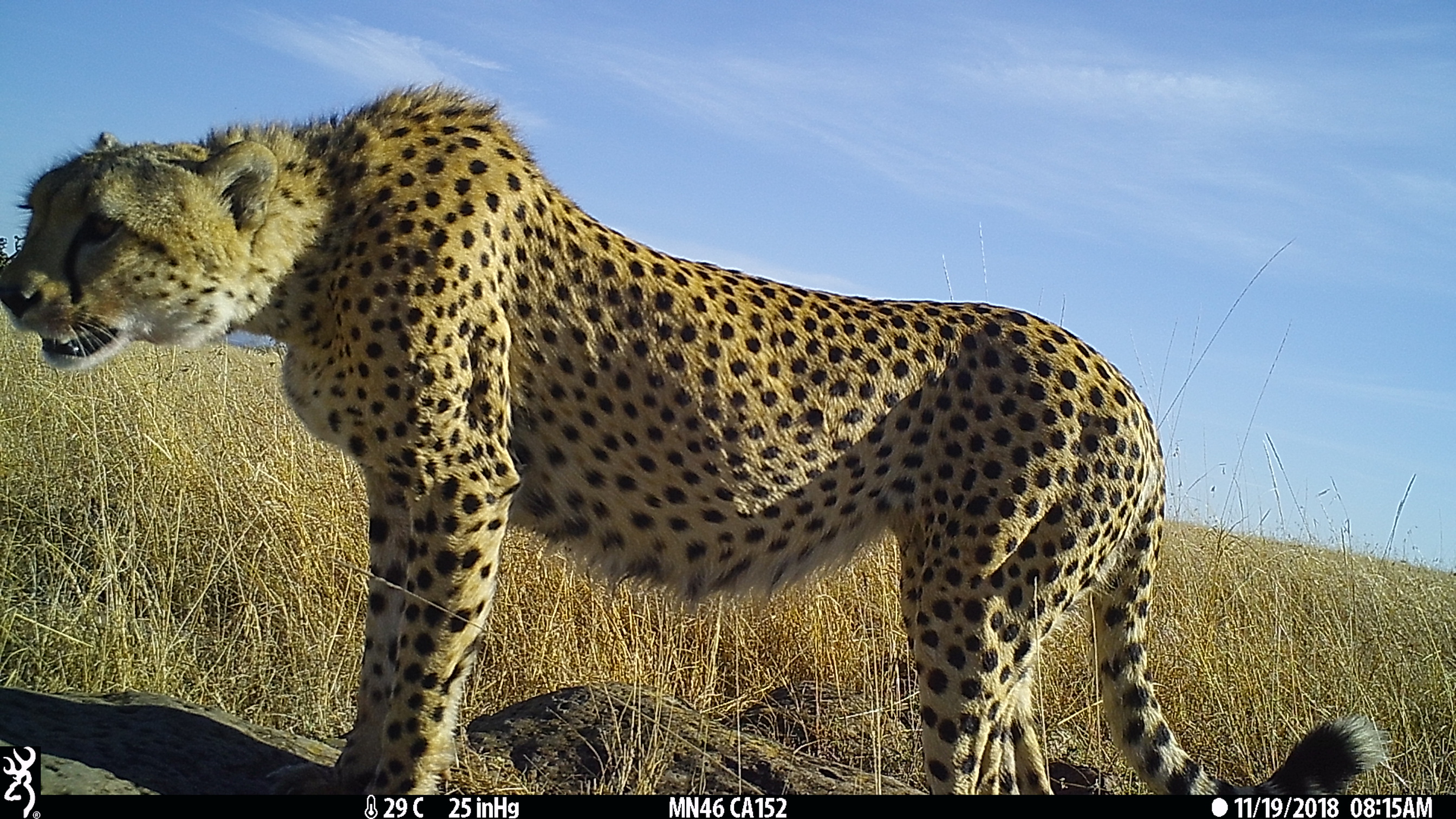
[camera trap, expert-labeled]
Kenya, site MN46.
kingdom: Animalia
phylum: Chordata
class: Mammalia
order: Carnivora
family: Felidae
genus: Acinonyx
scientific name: Acinonyx jubatus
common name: cheetah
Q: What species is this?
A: Cheetah (Acinonyx jubatus).